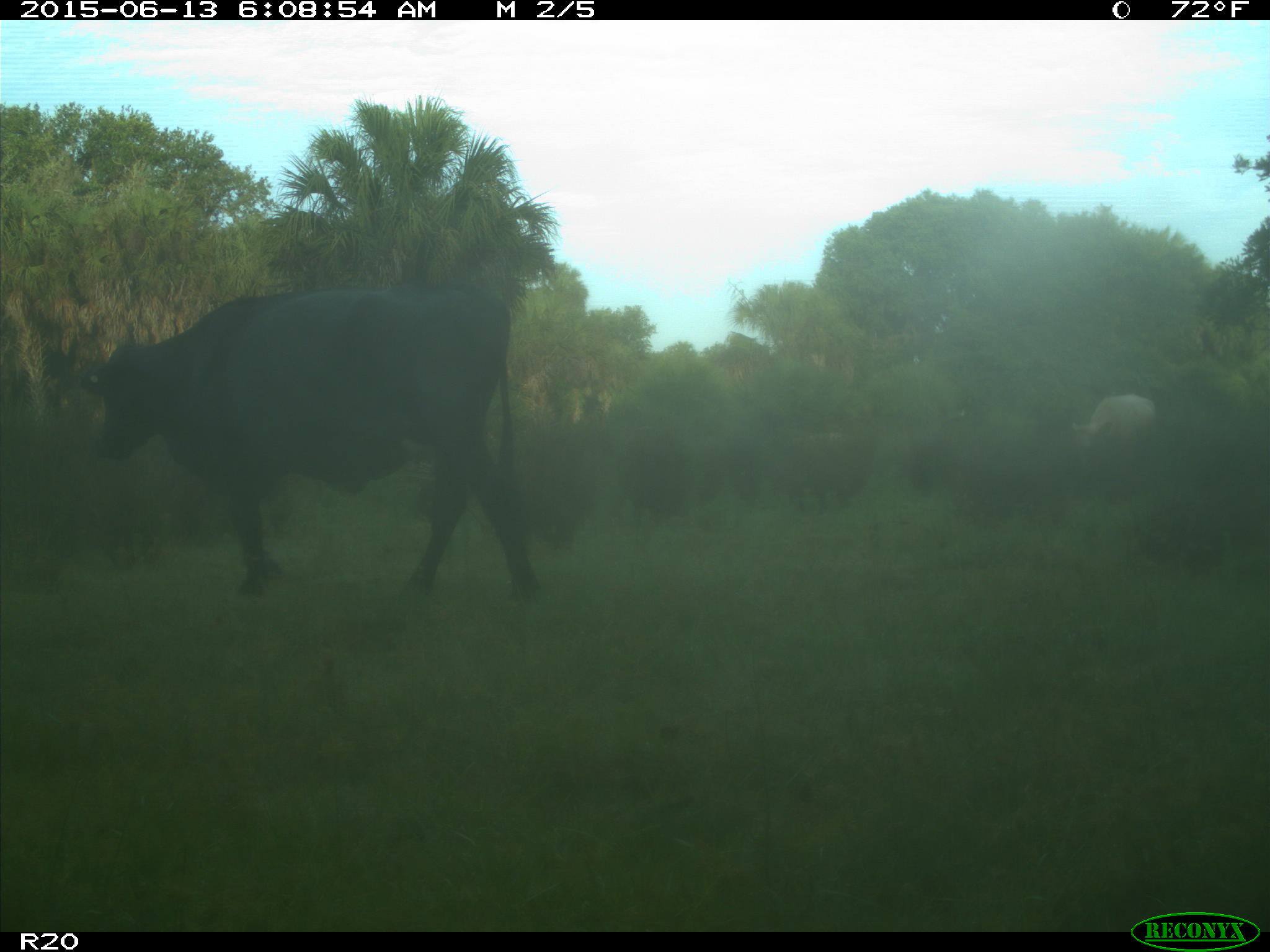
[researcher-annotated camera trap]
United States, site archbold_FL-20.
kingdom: Animalia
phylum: Chordata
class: Mammalia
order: Artiodactyla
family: Bovidae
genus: Bos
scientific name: Bos taurus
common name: domestic cow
Bos taurus (domestic cow).